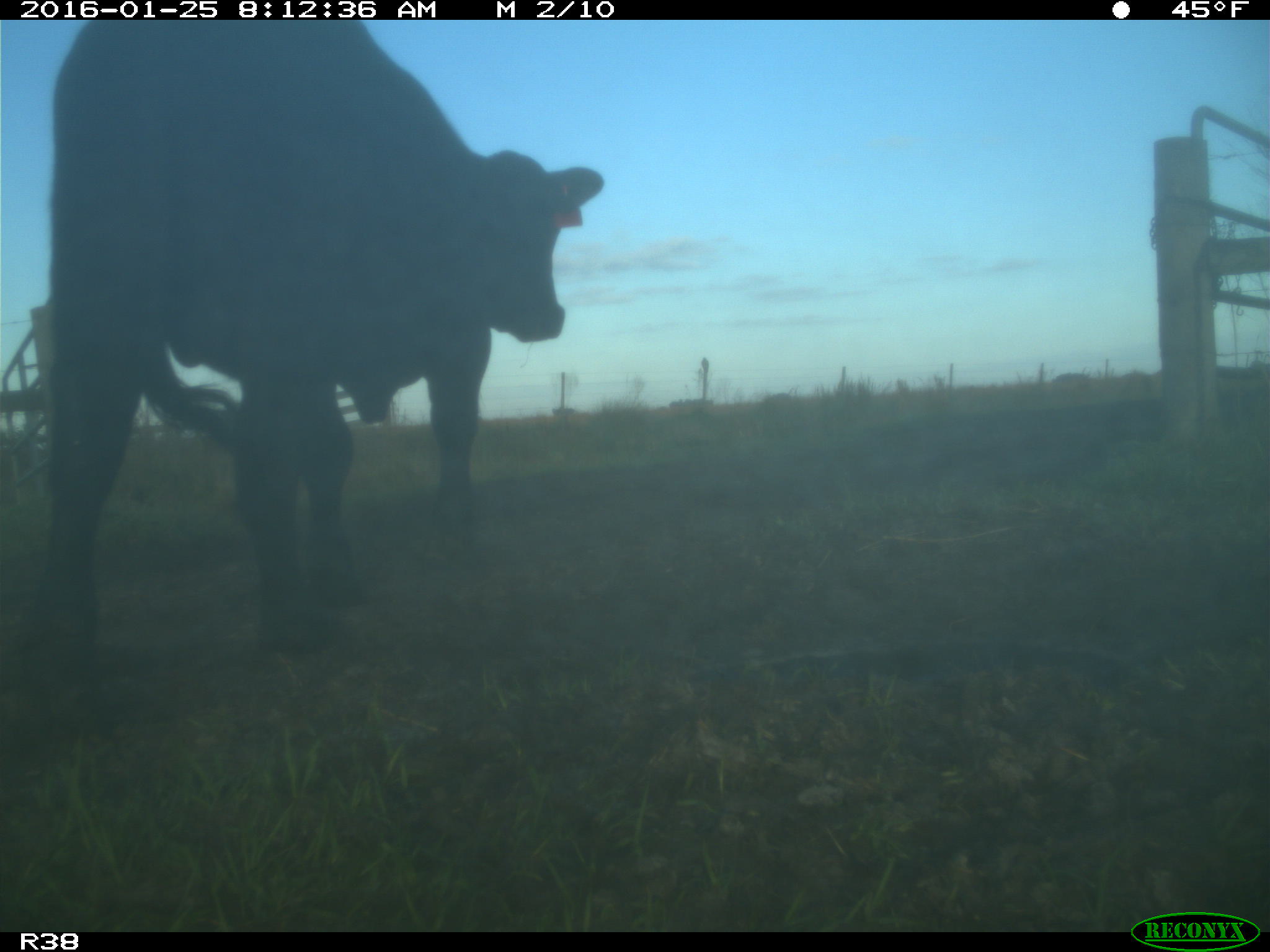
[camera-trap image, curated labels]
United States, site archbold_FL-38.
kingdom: Animalia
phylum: Chordata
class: Mammalia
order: Artiodactyla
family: Bovidae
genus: Bos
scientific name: Bos taurus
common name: domestic cow